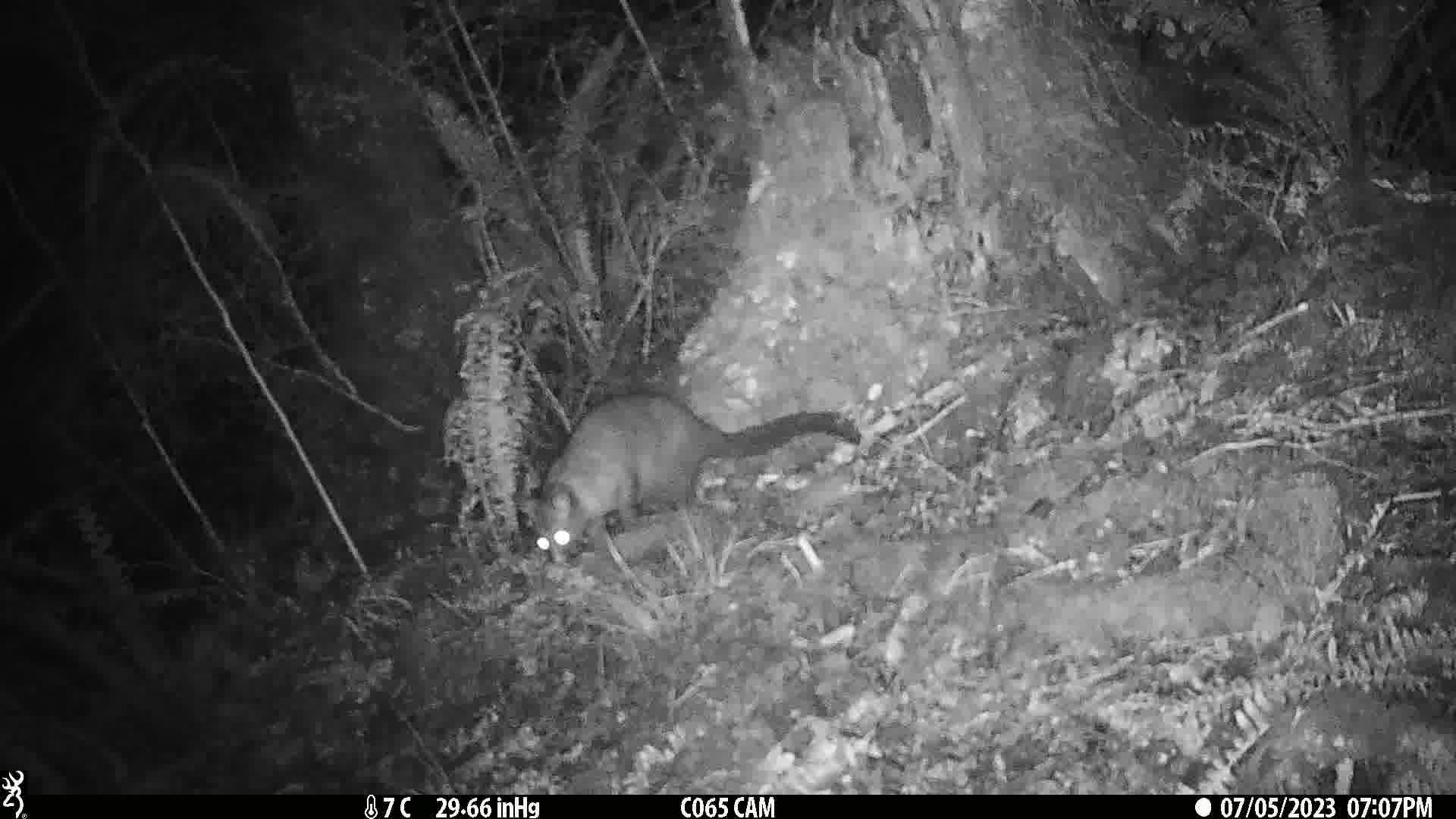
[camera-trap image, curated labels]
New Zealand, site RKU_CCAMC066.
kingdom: Animalia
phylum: Chordata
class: Mammalia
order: Diprotodontia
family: Phalangeridae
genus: Trichosurus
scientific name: Trichosurus vulpecula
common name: common brushtail possum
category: possum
Possum (common brushtail possum) (Trichosurus vulpecula).